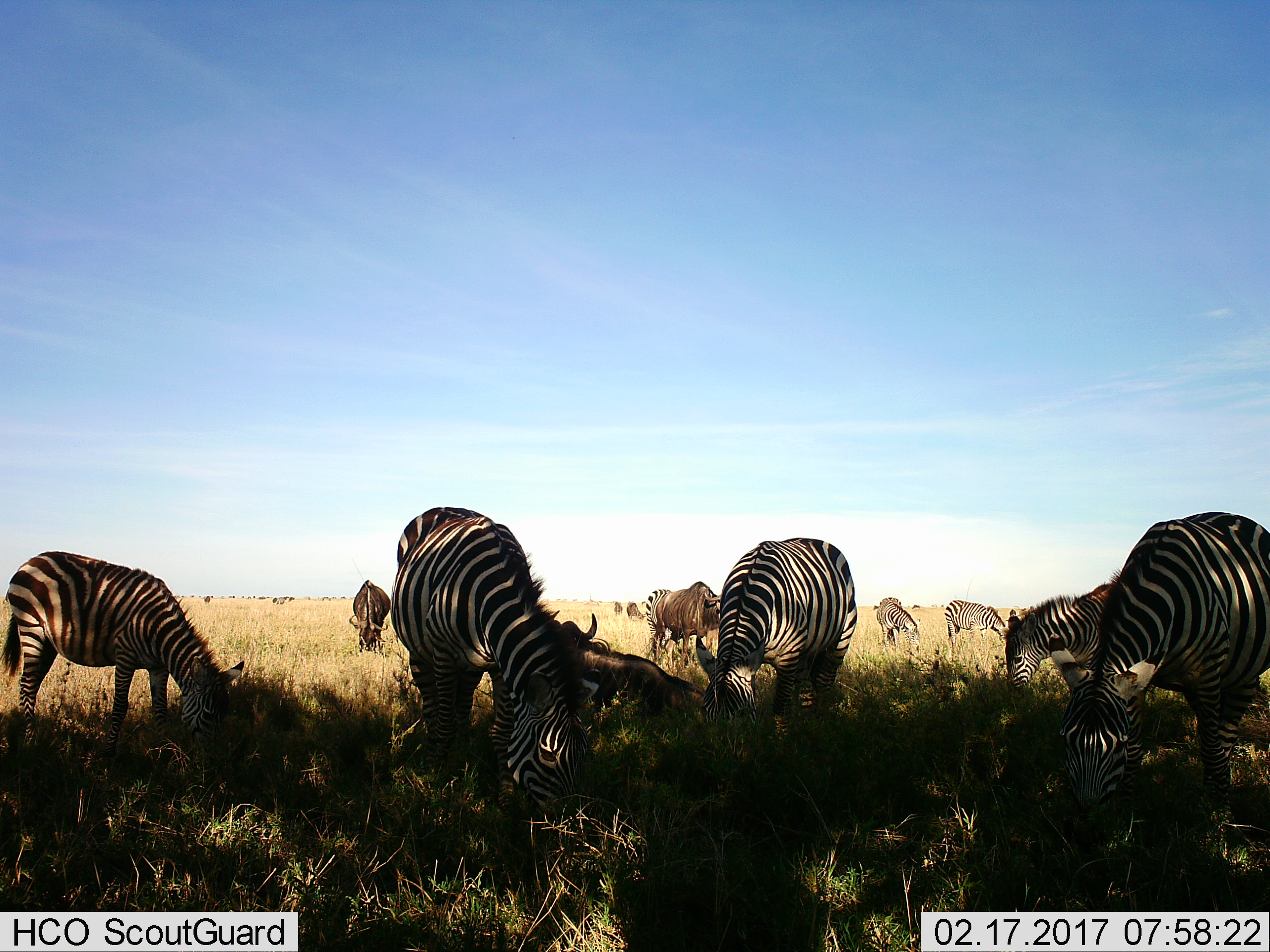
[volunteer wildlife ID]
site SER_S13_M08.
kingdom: Animalia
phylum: Chordata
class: Mammalia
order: Perissodactyla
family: Equidae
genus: Equus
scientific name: Equus quagga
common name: plains zebra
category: zebraplains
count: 10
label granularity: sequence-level